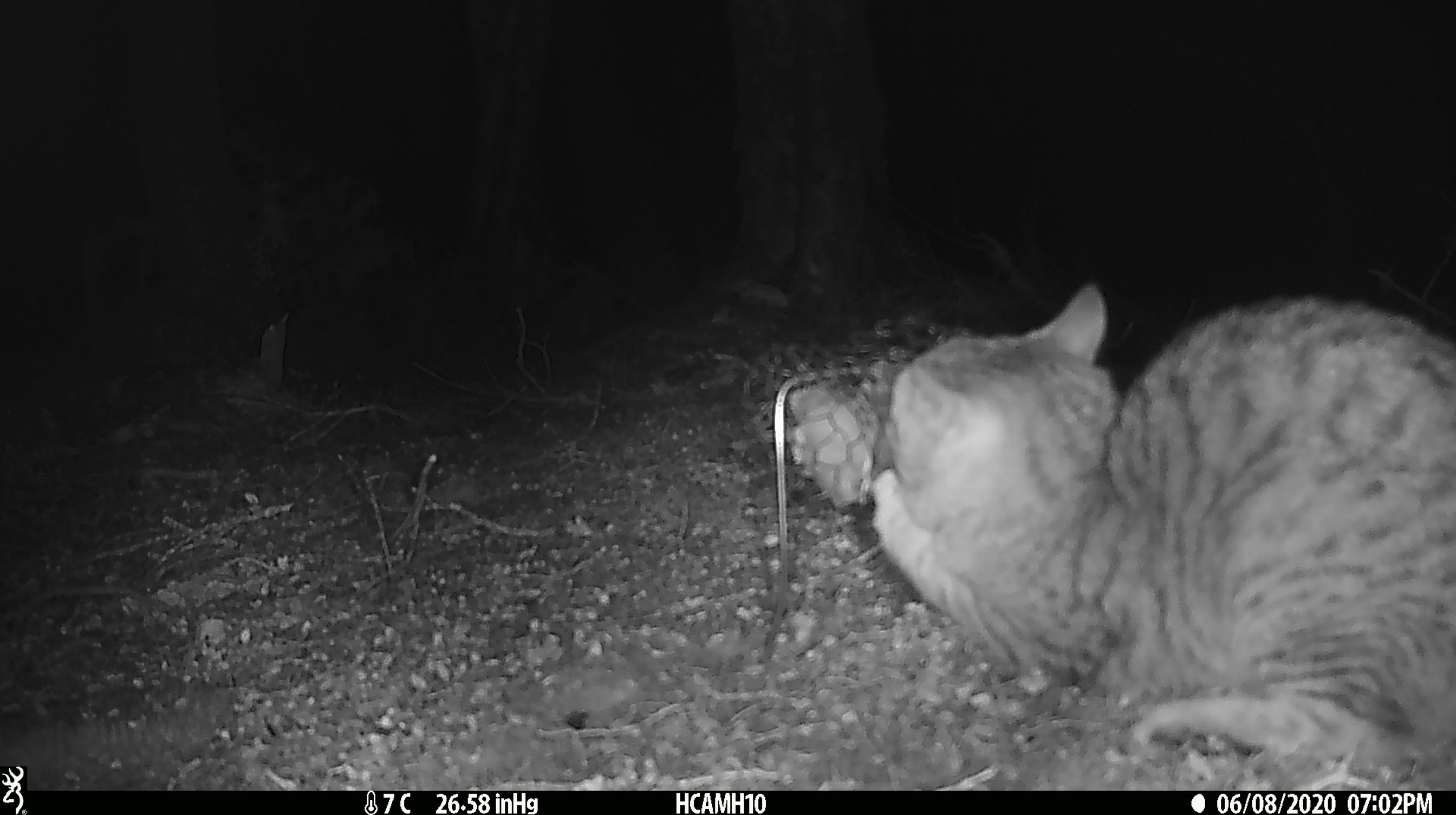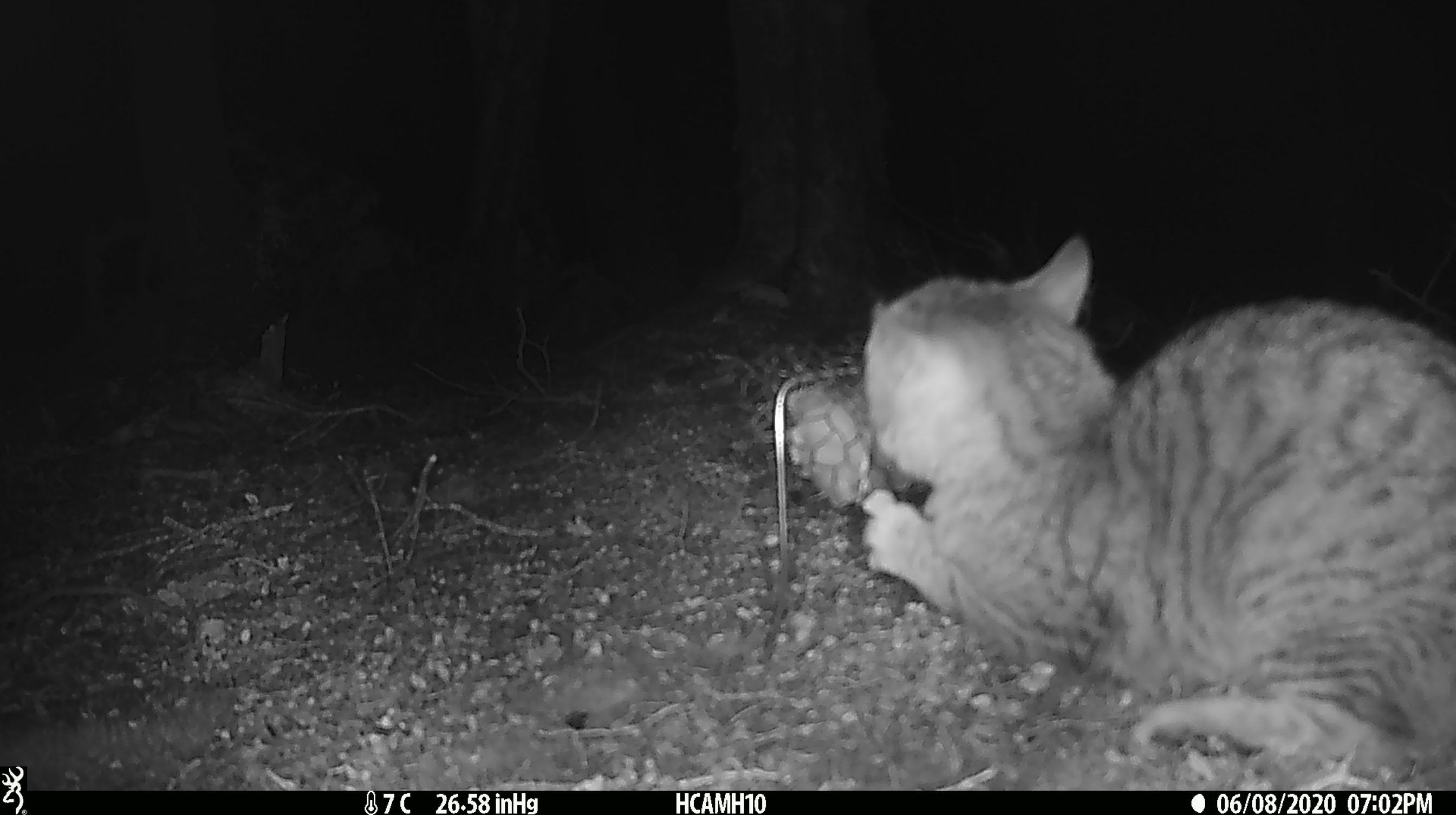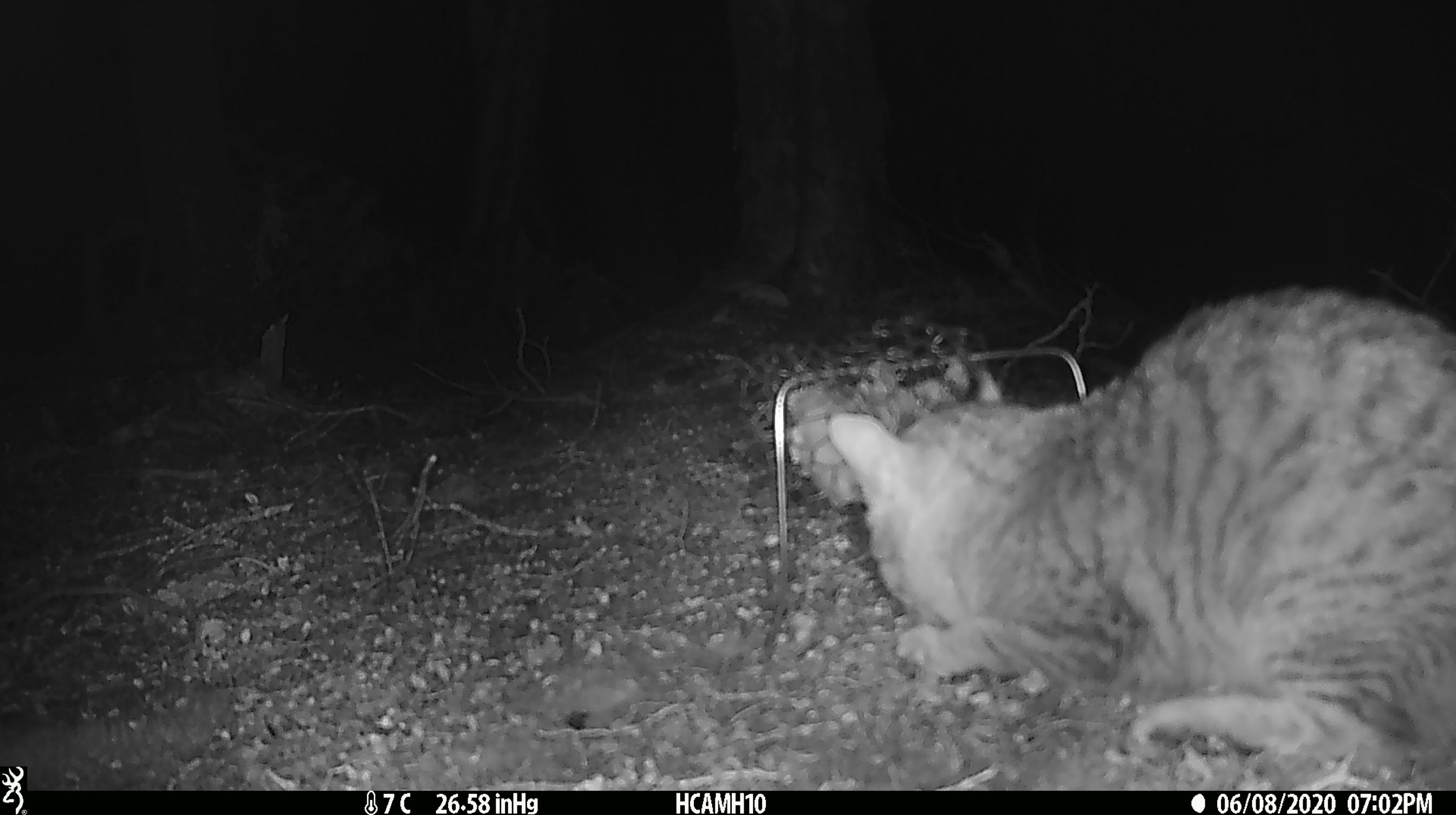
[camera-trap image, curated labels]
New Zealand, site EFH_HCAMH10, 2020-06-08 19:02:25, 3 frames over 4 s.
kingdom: Animalia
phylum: Chordata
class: Mammalia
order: Carnivora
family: Felidae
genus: Felis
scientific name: Felis catus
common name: domestic cat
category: cat